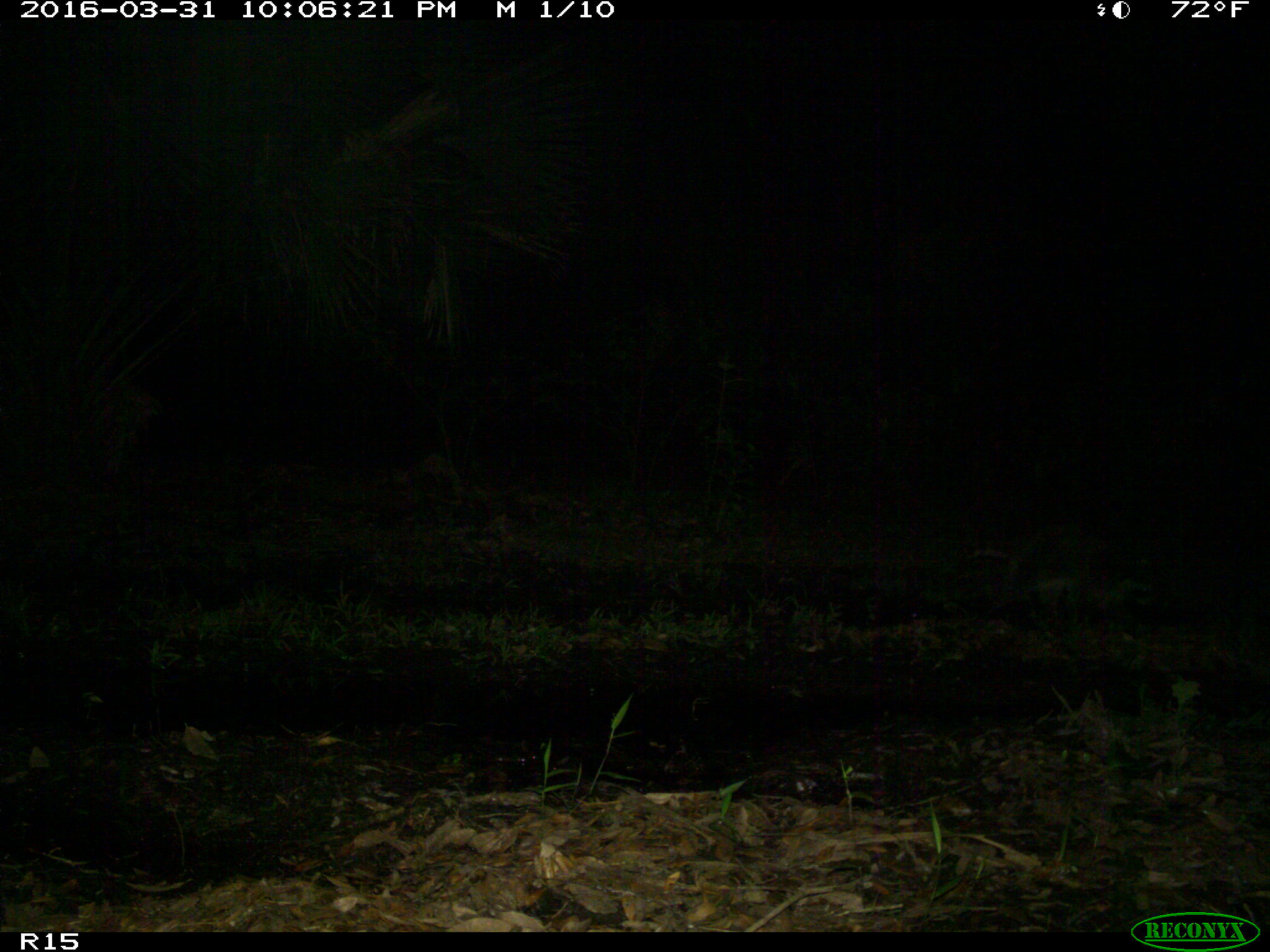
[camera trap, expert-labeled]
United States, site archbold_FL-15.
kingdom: Animalia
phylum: Chordata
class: Mammalia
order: Carnivora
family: Procyonidae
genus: Procyon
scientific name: Procyon lotor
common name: common raccoon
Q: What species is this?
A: Procyon lotor (common raccoon).